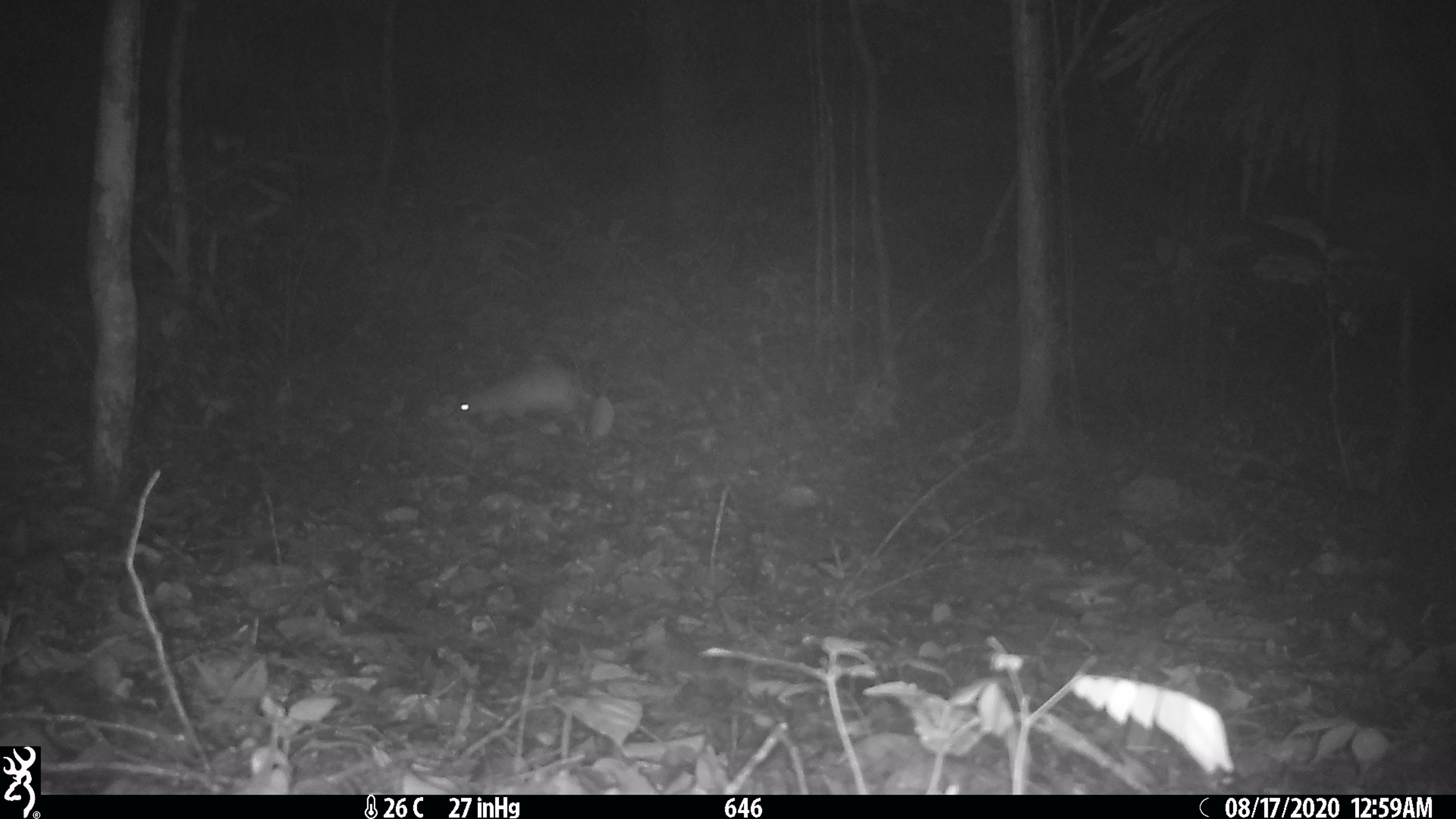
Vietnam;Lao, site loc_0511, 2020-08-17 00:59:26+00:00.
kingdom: Animalia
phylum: Chordata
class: Mammalia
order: Rodentia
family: Hystricidae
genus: Atherurus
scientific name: Atherurus macrourus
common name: asiatic brush-tailed porcupine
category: asiatic brush tailed porcupine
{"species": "asiatic brush tailed porcupine (asiatic brush-tailed porcupine) (Atherurus macrourus)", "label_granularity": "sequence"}